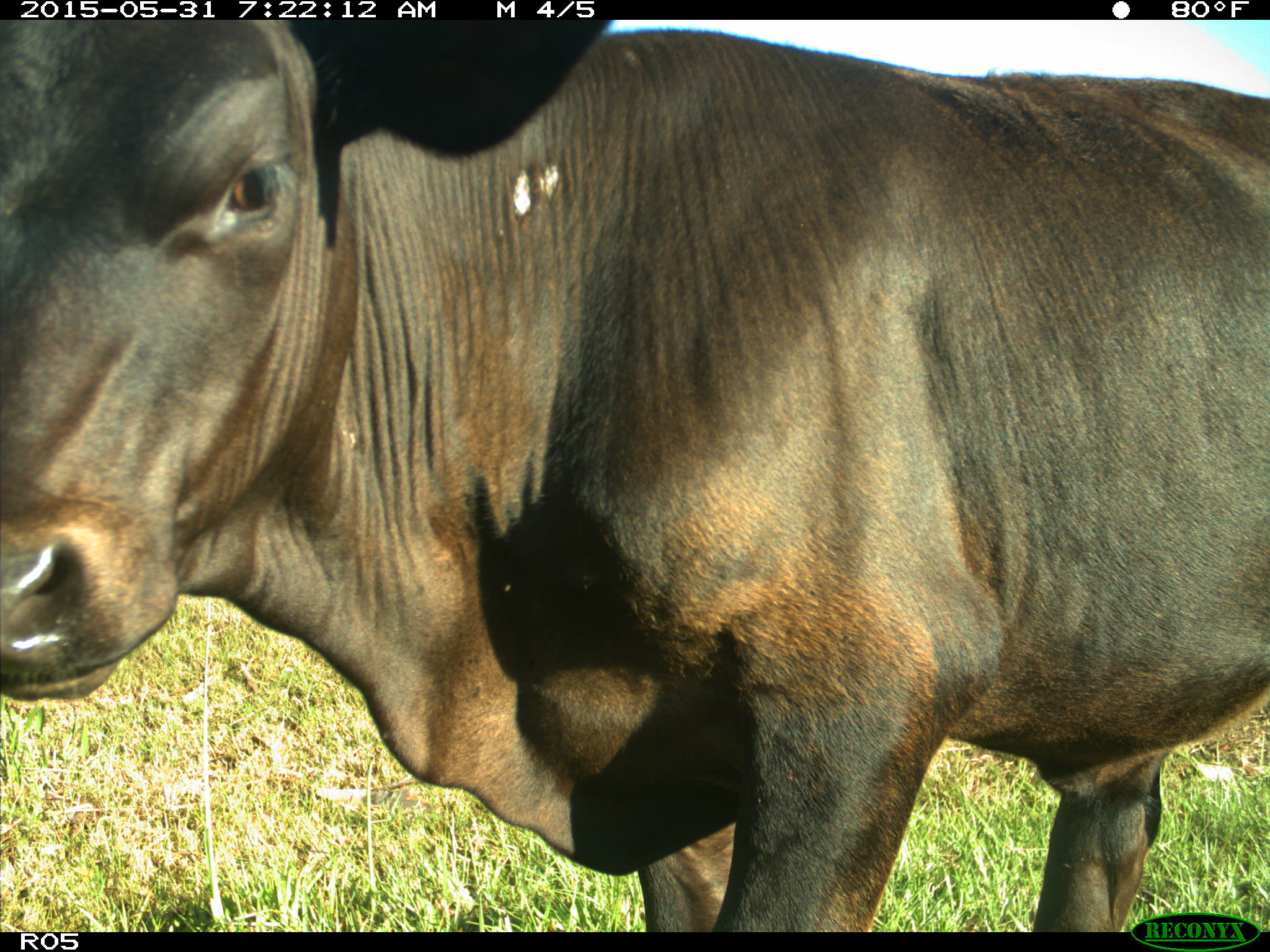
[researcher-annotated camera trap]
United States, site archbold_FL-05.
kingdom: Animalia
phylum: Chordata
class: Mammalia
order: Artiodactyla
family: Bovidae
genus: Bos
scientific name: Bos taurus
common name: domestic cow